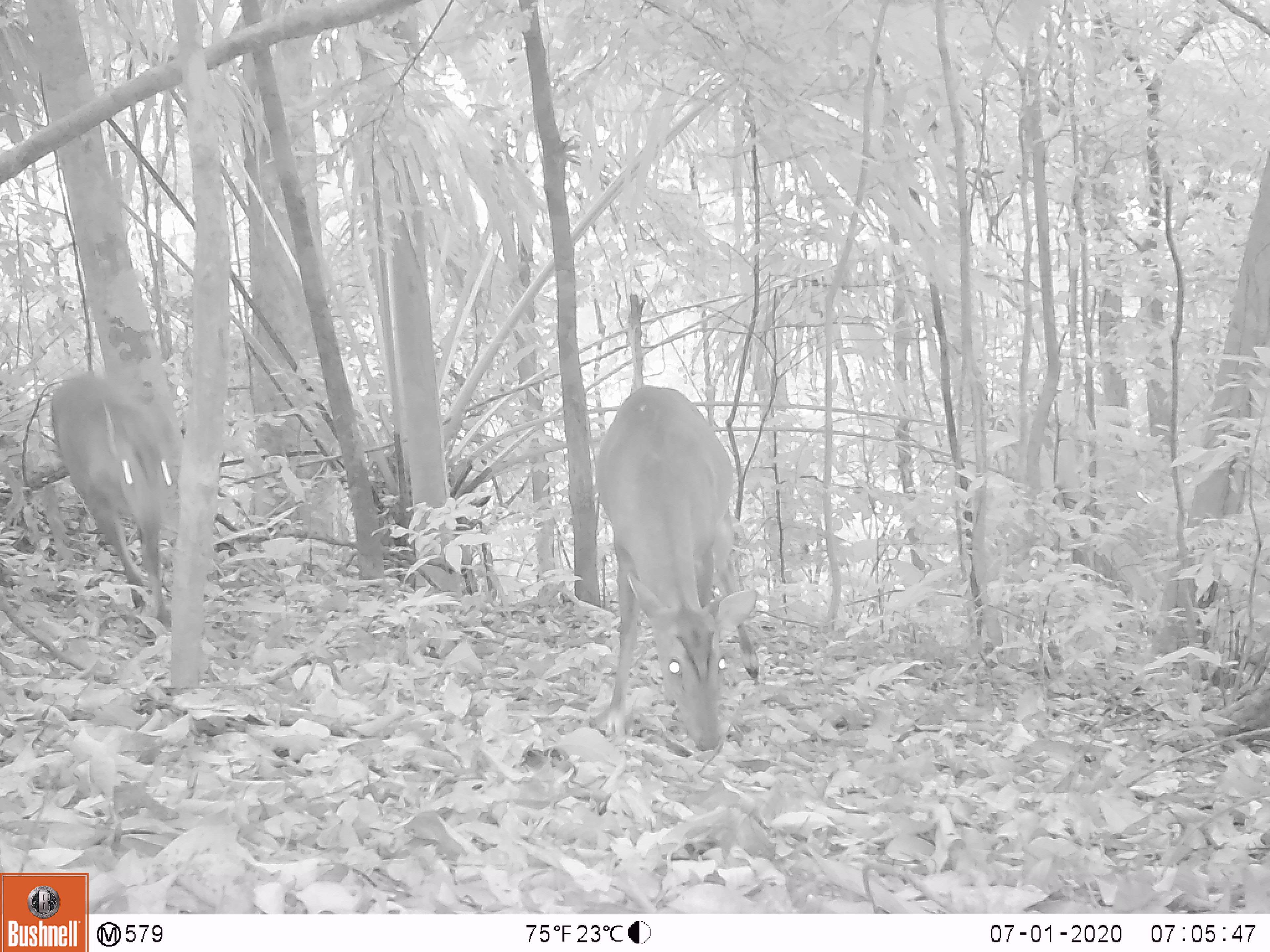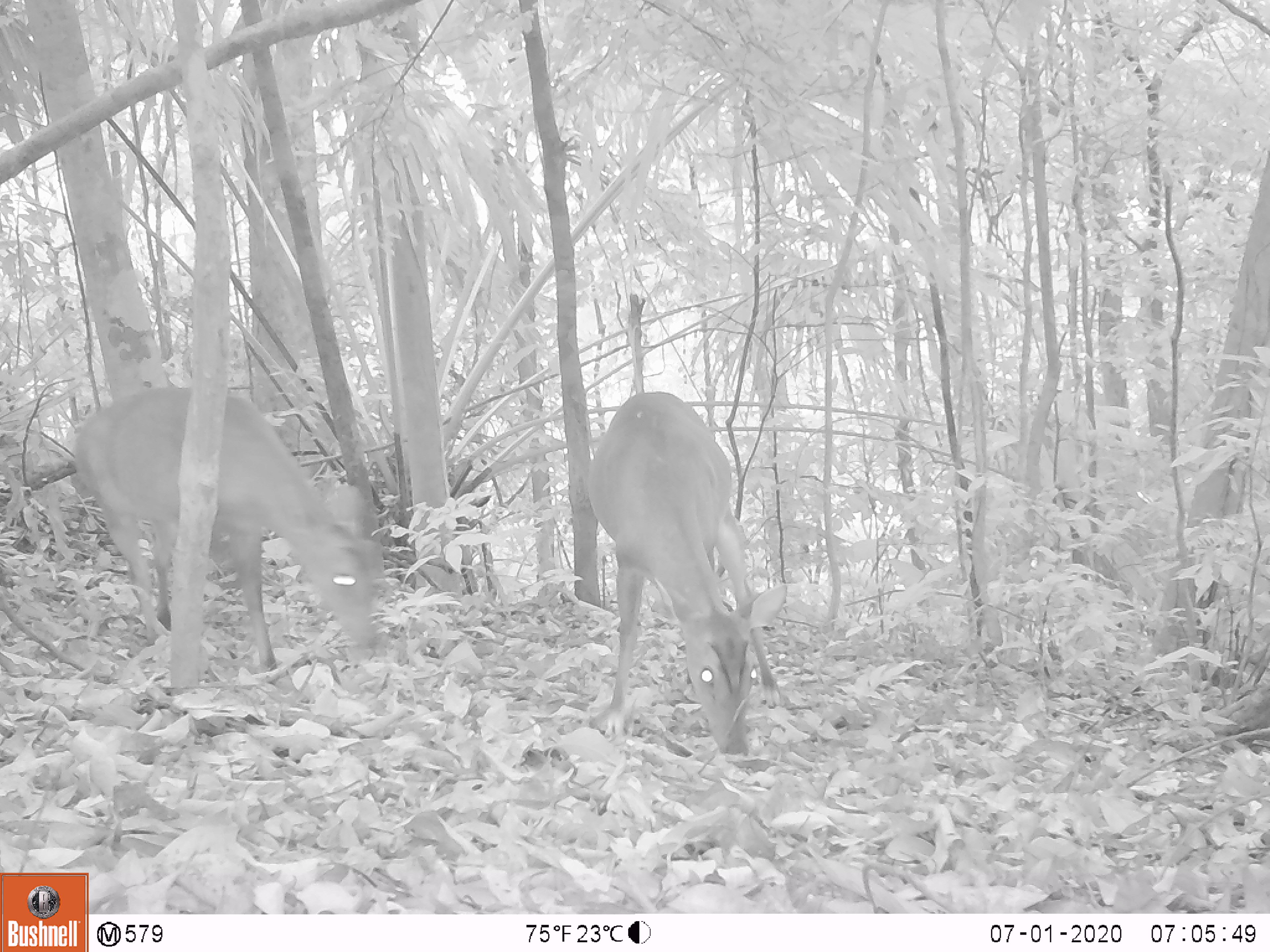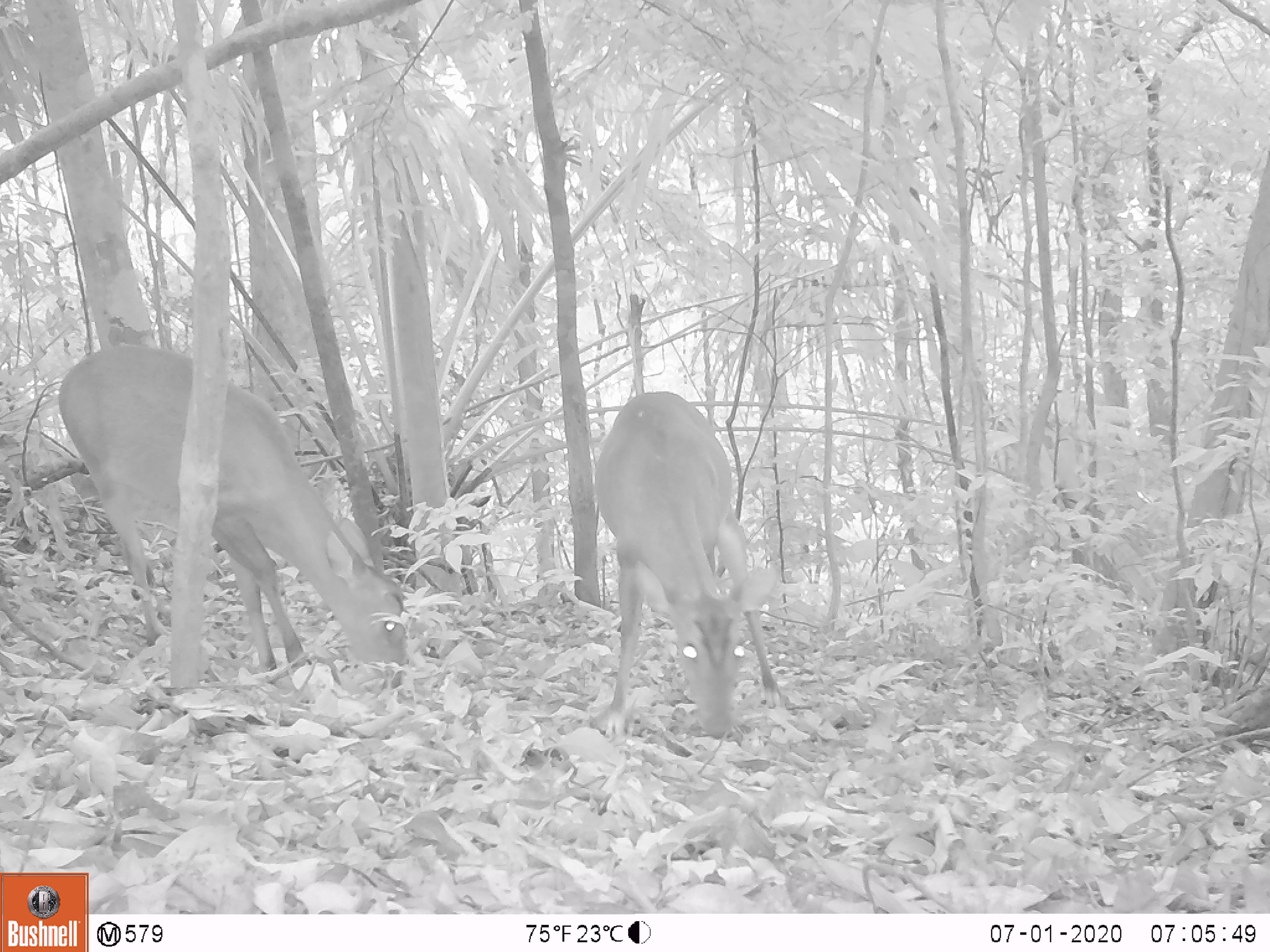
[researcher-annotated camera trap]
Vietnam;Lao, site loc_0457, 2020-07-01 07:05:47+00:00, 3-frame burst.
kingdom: Animalia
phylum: Chordata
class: Mammalia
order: Artiodactyla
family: Cervidae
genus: Muntiacus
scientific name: Muntiacus vuquangensis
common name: large-antlered muntjac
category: large antlered muntjac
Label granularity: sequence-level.